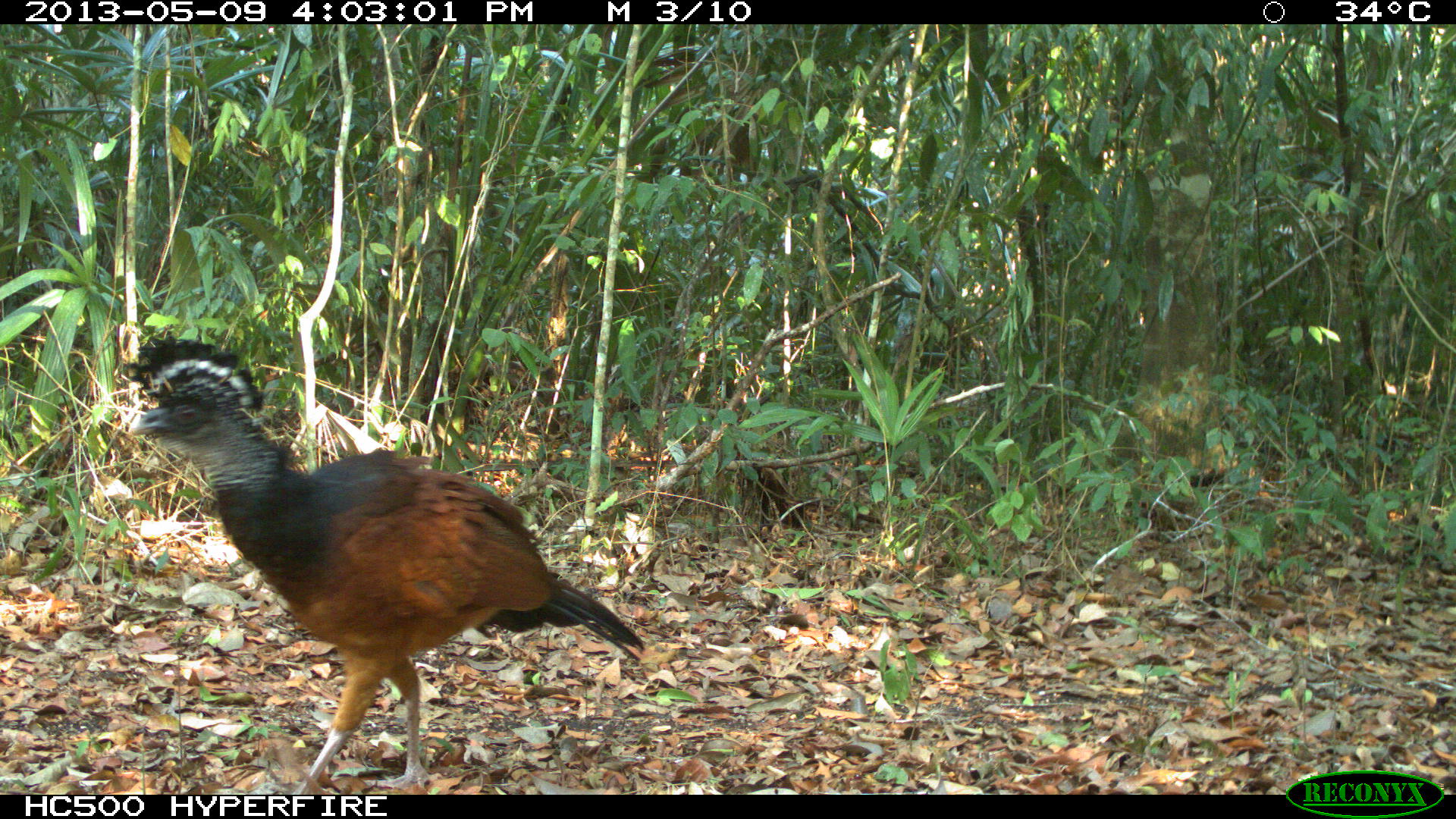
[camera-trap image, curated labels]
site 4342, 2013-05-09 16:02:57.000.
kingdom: Animalia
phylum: Chordata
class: Aves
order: Galliformes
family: Cracidae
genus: Crax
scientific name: Crax rubra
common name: great curassow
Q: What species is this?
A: Crax rubra (great curassow).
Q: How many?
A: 1.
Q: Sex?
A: Female.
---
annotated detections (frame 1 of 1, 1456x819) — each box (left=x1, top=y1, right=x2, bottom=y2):
crax rubra: (left=124, top=335, right=642, bottom=792)